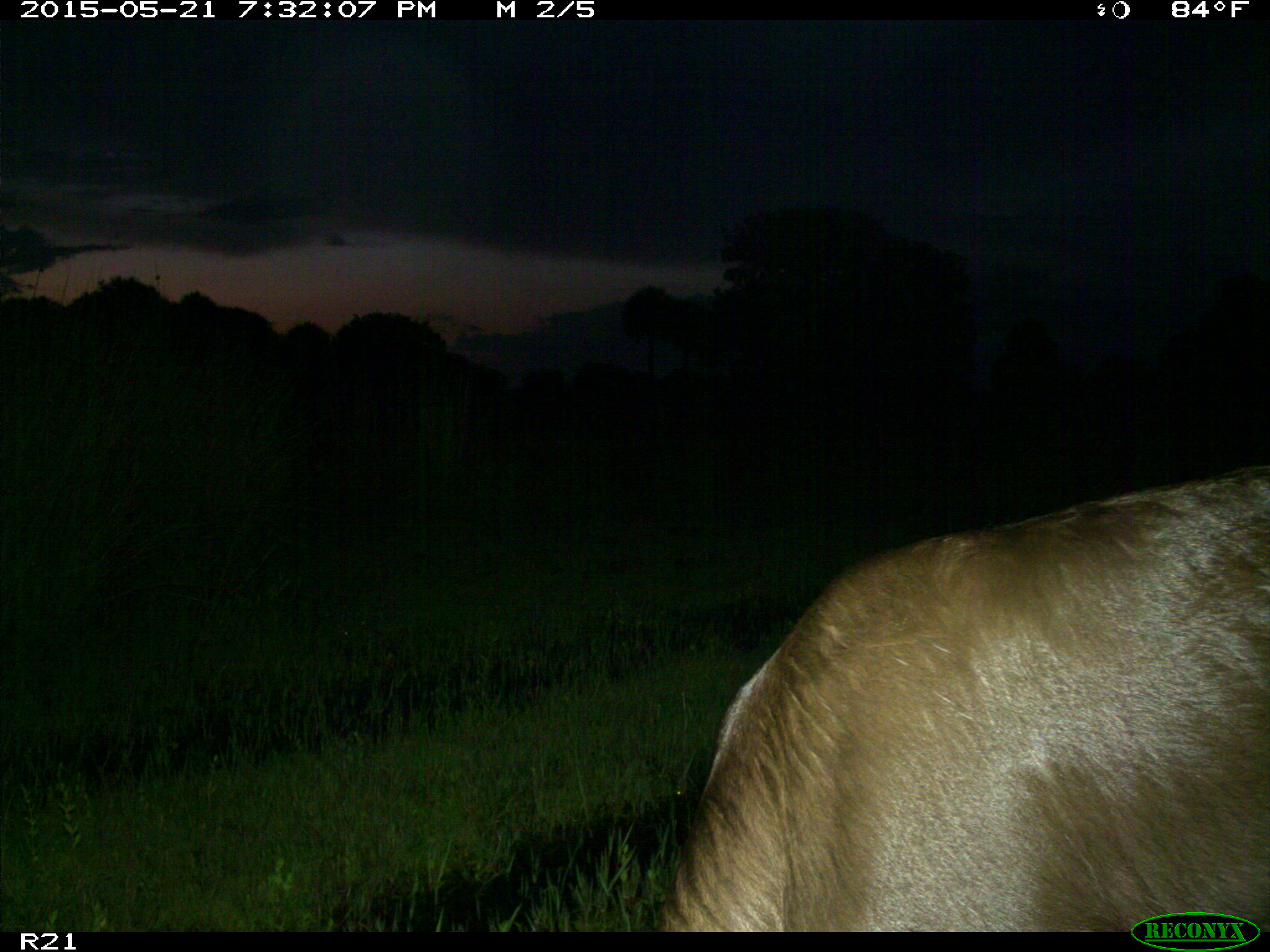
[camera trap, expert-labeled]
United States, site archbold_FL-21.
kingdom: Animalia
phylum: Chordata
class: Mammalia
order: Artiodactyla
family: Bovidae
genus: Bos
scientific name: Bos taurus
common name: domestic cow